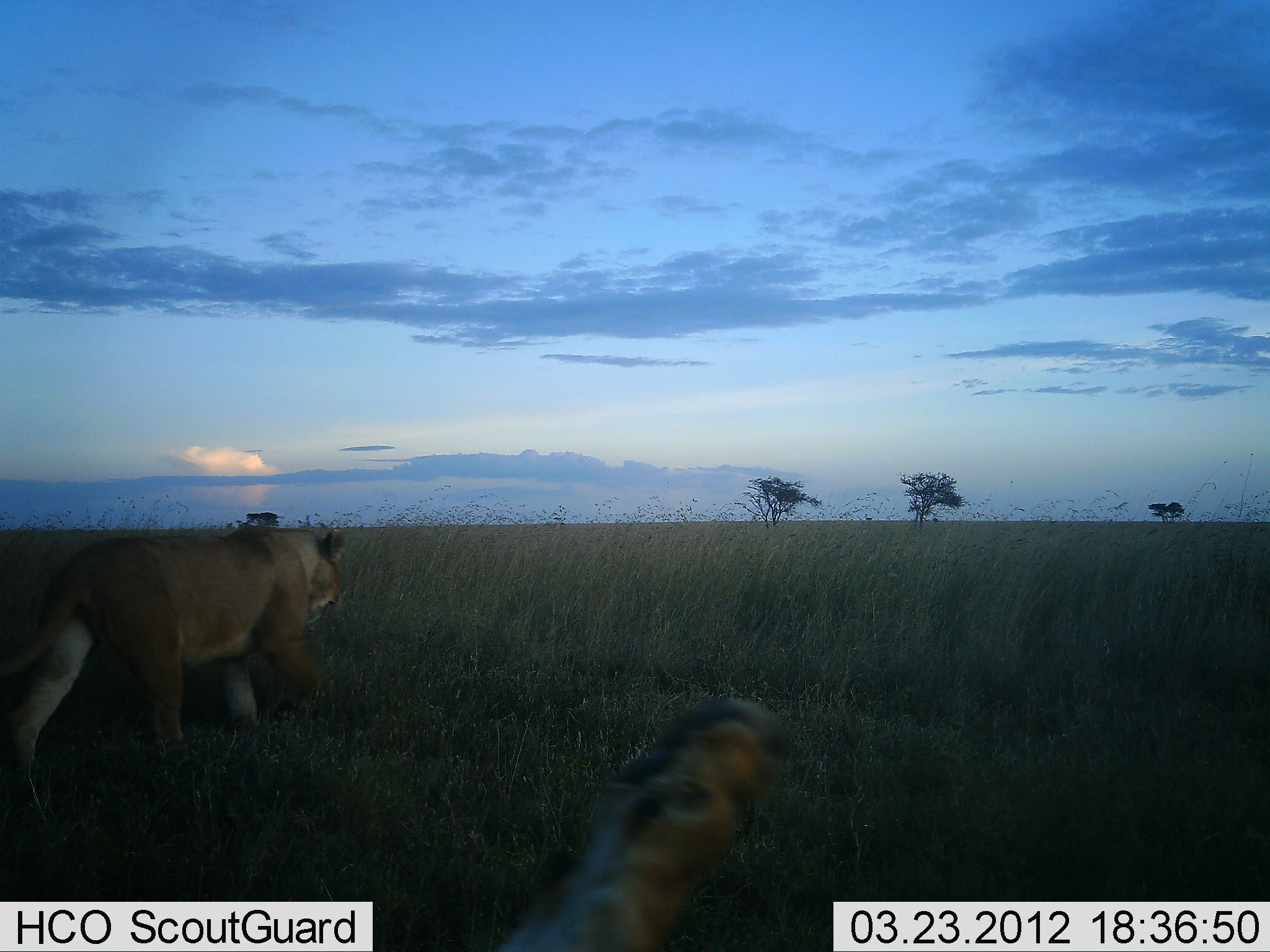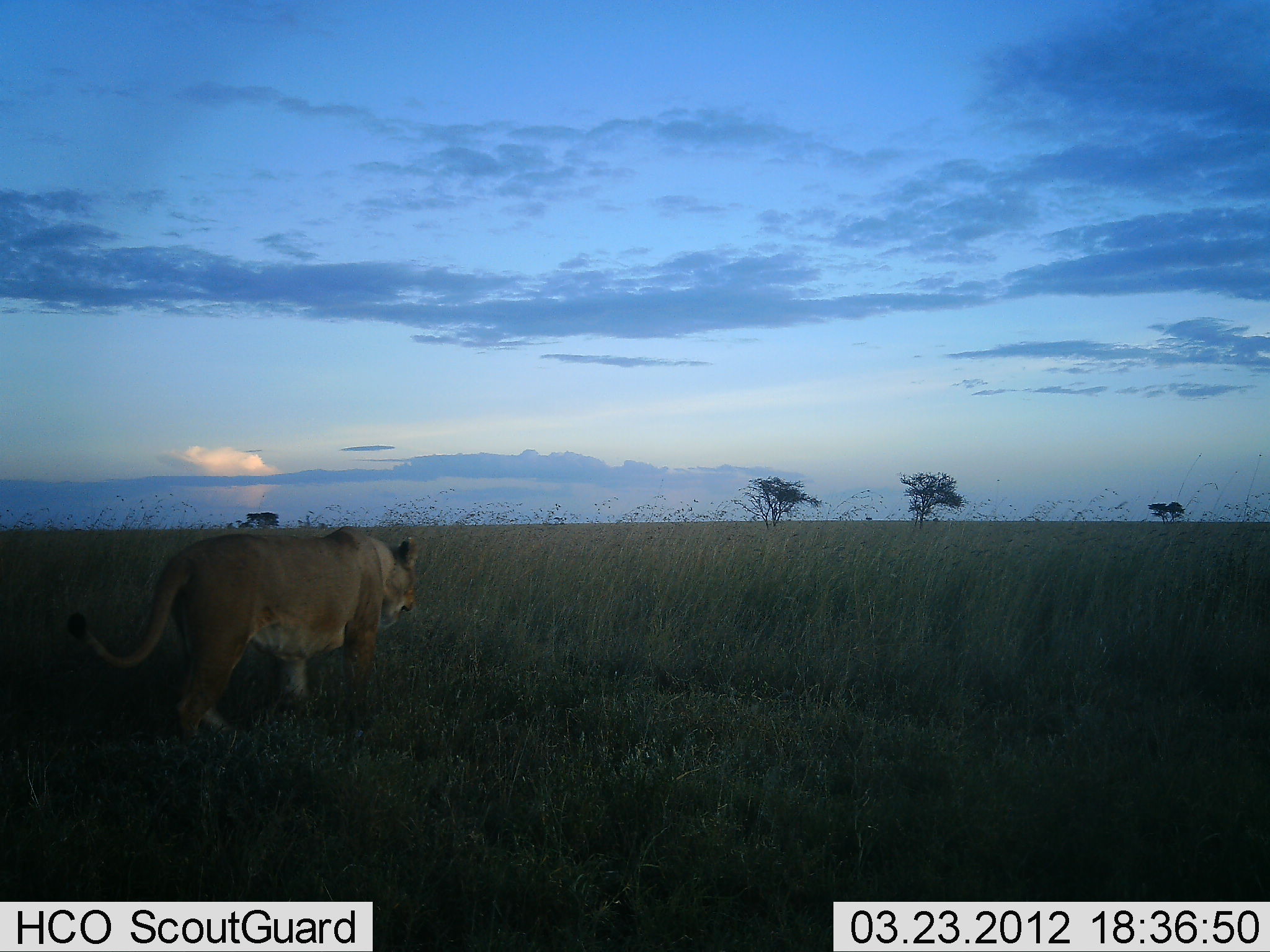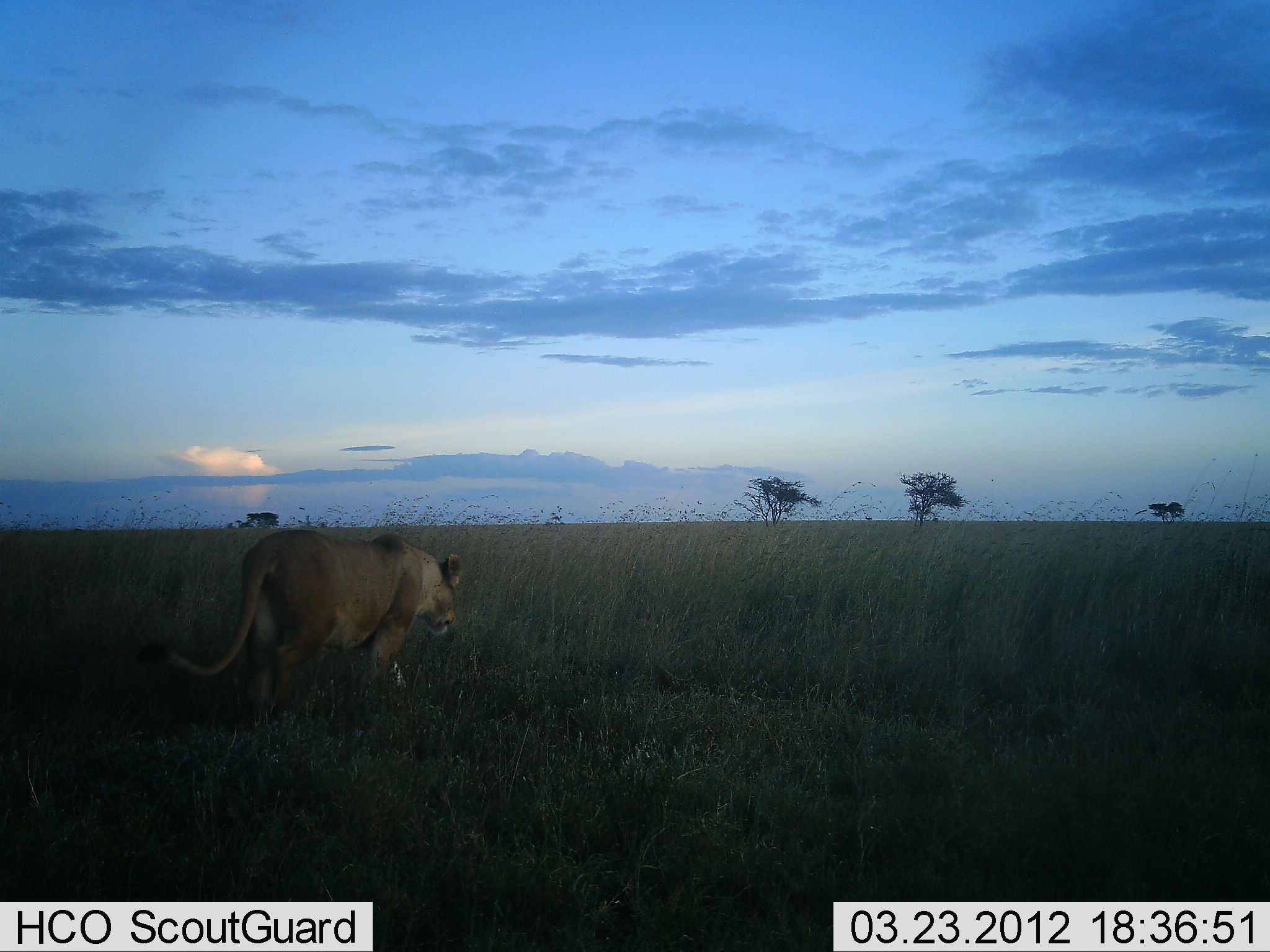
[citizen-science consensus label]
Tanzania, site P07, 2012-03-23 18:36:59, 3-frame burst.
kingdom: Animalia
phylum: Chordata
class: Mammalia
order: Carnivora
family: Felidae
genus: Panthera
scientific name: Panthera leo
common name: lion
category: lionfemale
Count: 2.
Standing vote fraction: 8%.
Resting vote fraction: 42%.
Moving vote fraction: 96%.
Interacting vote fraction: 8%.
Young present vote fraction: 4%.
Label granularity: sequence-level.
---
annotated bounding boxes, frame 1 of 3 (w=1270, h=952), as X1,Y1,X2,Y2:
animal: 0,518,344,825; 500,695,798,952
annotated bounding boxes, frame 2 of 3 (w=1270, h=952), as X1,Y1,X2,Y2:
animal: 64,527,422,749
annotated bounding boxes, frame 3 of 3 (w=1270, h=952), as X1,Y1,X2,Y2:
animal: 134,532,462,708